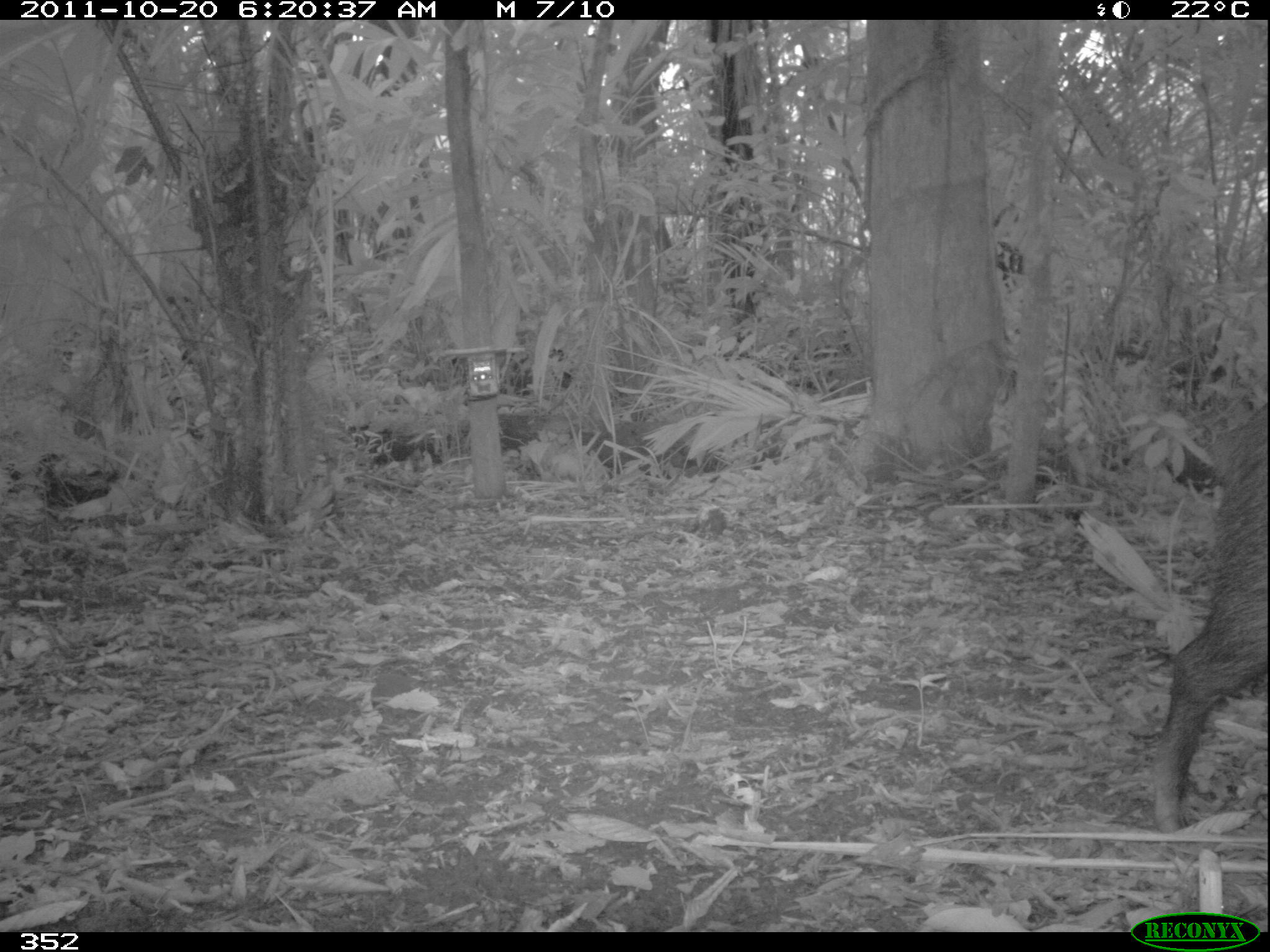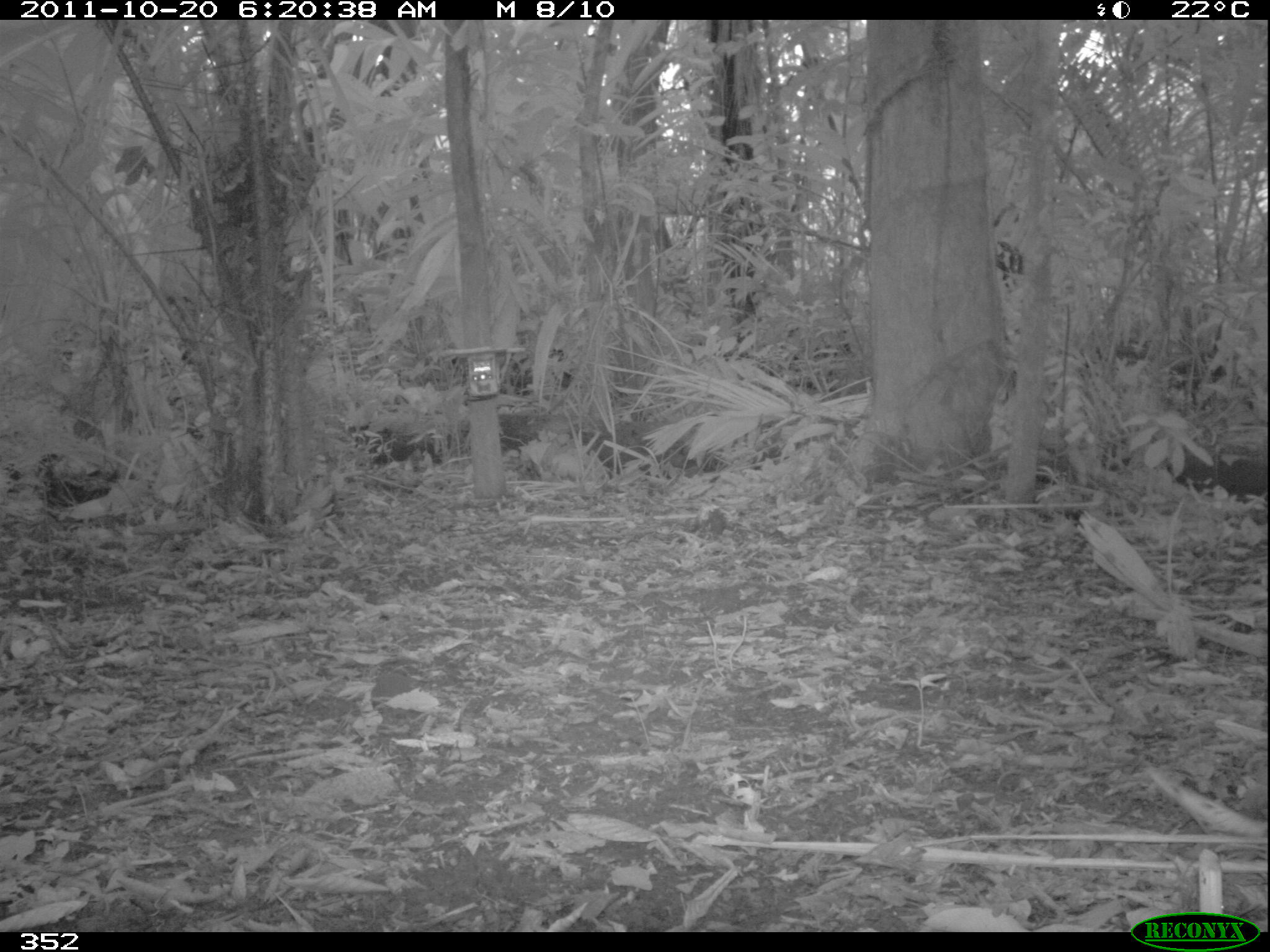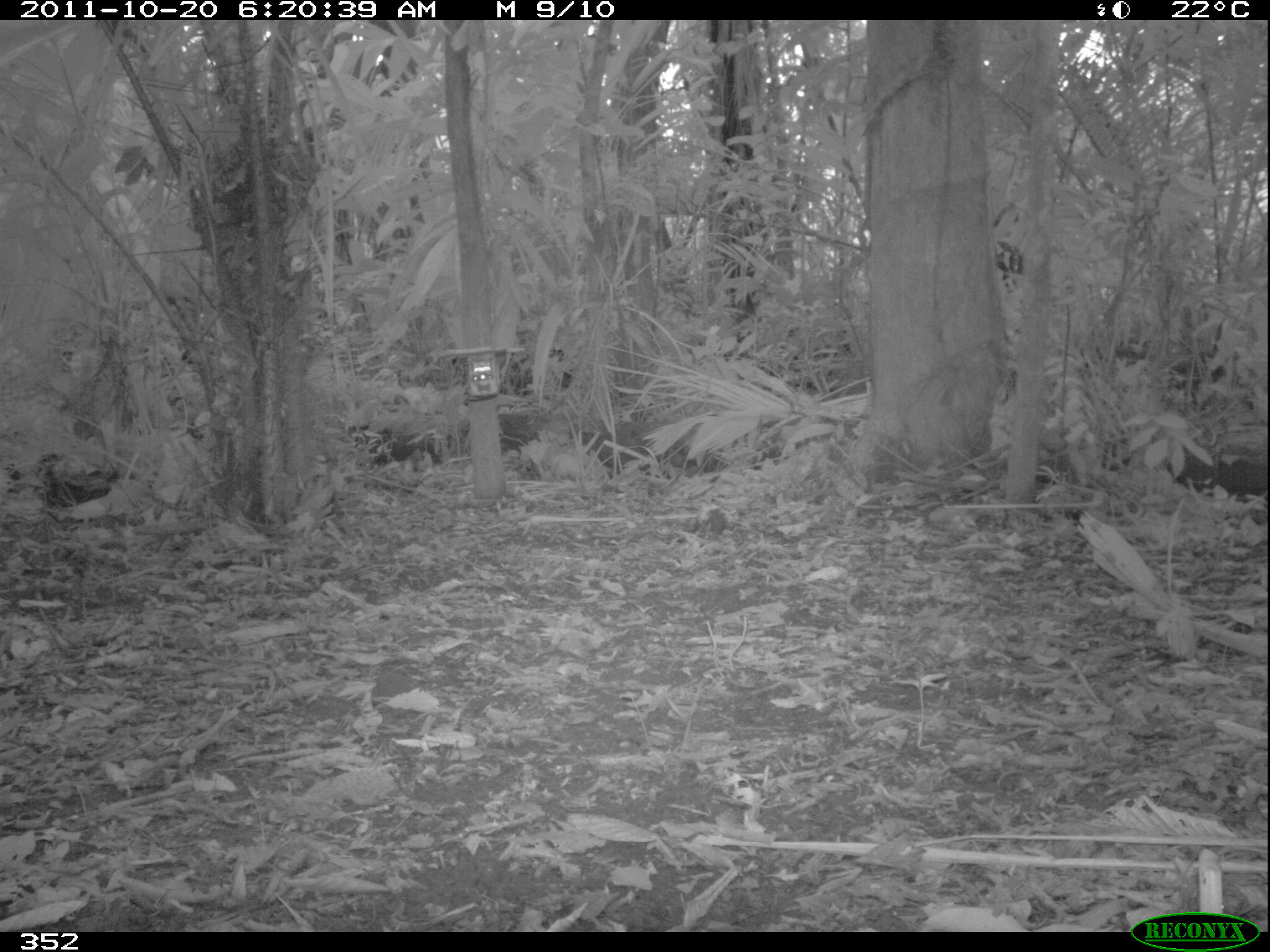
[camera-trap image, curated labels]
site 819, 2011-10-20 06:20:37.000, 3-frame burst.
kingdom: Animalia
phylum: Chordata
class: Mammalia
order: Artiodactyla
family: Tayassuidae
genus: Tayassu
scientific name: Tayassu pecari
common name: white-lipped peccary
Tayassu pecari (white-lipped peccary).